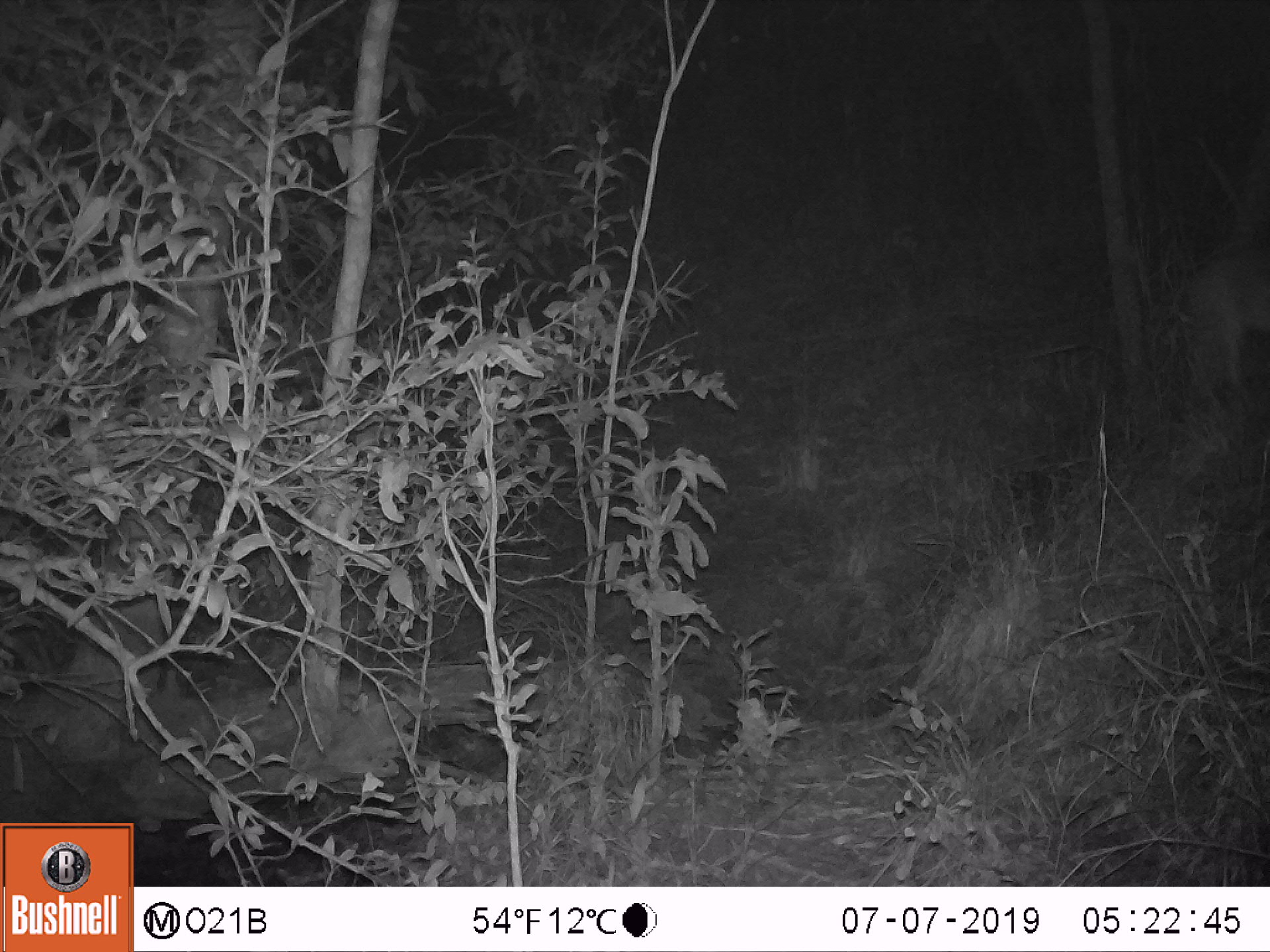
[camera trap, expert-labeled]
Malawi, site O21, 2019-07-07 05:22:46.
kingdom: Animalia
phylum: Chordata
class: Mammalia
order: Artiodactyla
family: Bovidae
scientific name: Antilopinae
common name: small antelope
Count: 1.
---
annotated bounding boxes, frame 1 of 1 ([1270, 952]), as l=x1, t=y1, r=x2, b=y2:
small antelope: l=1183, t=201, r=1264, b=404